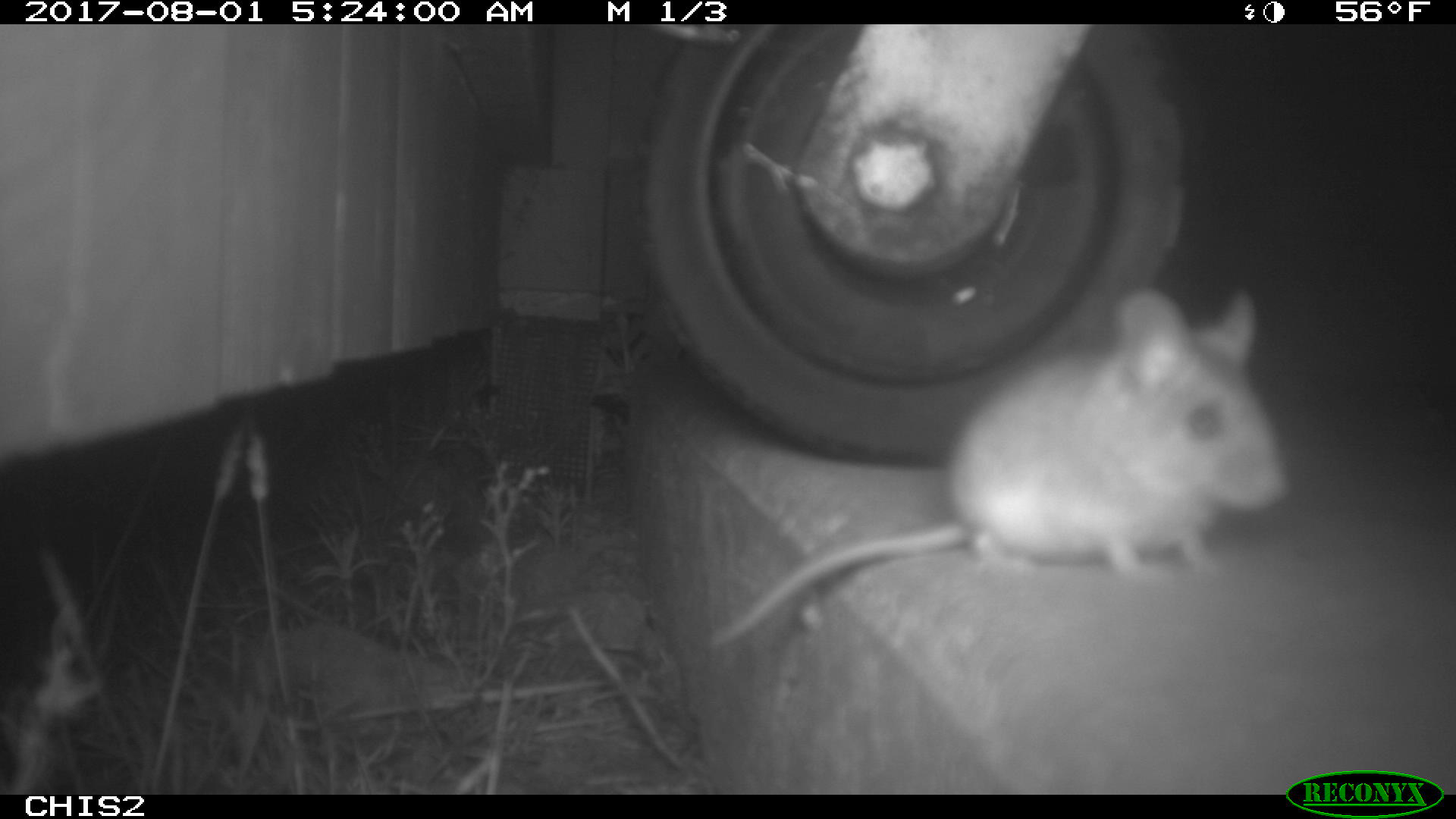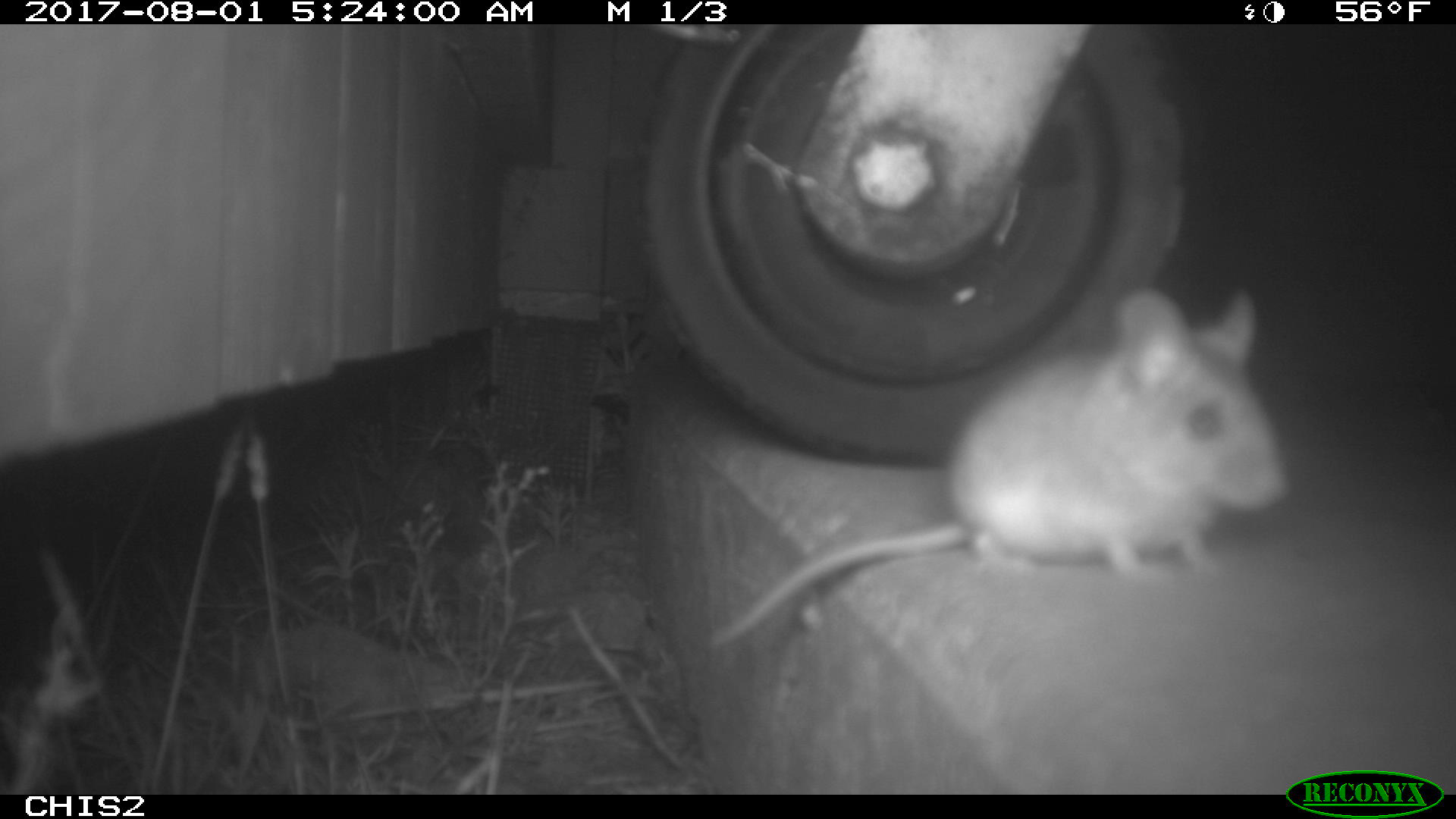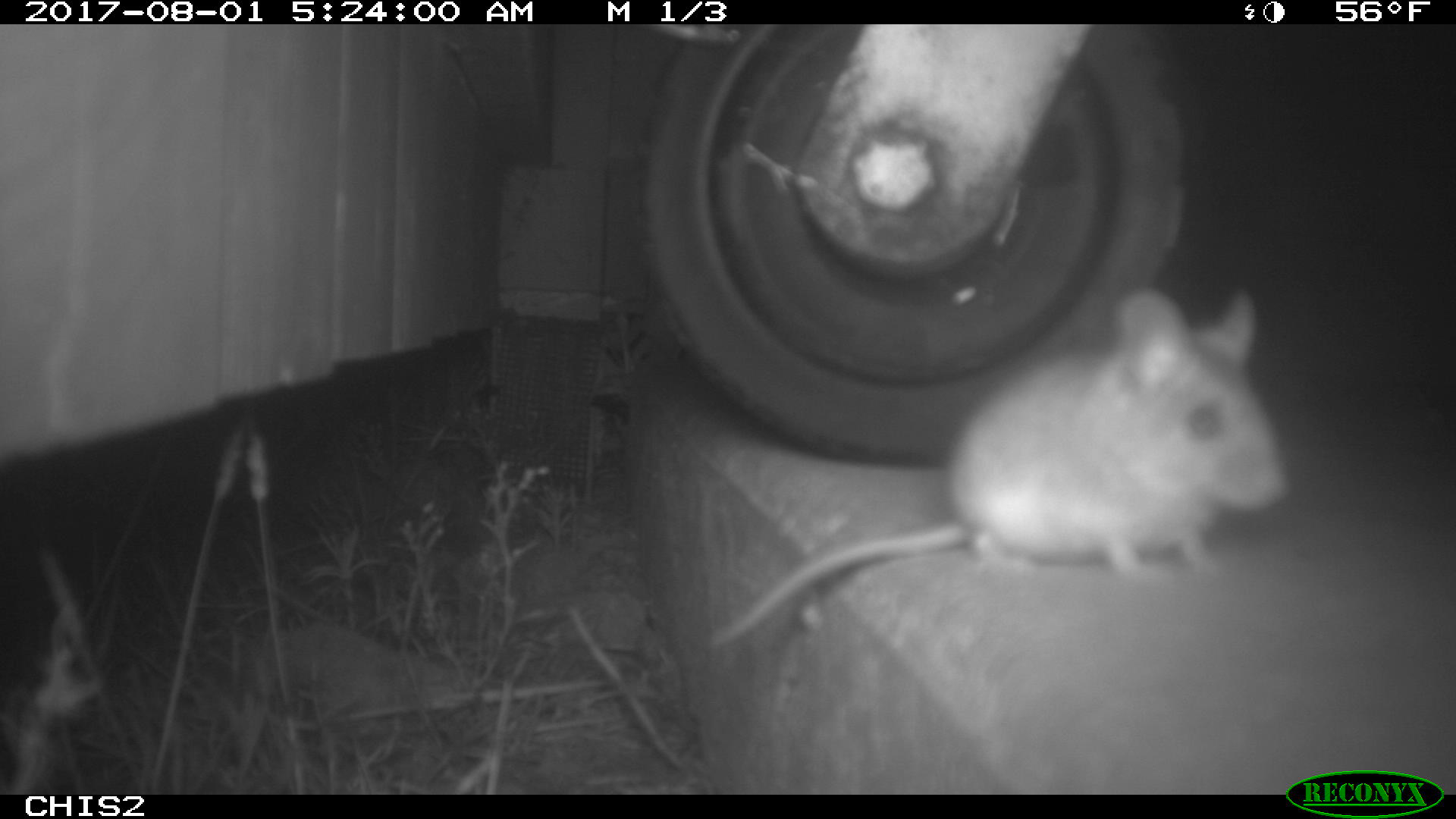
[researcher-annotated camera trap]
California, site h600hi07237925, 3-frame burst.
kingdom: Animalia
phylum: Chordata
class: Mammalia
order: Rodentia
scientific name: Rodentia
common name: rodent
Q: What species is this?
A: Rodent (Rodentia).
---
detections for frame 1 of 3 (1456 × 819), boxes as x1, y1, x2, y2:
rodent: 692, 285, 1291, 650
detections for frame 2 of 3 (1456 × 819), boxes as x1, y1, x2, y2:
rodent: 707, 281, 1298, 642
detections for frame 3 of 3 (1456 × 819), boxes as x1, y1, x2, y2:
rodent: 708, 286, 1287, 643